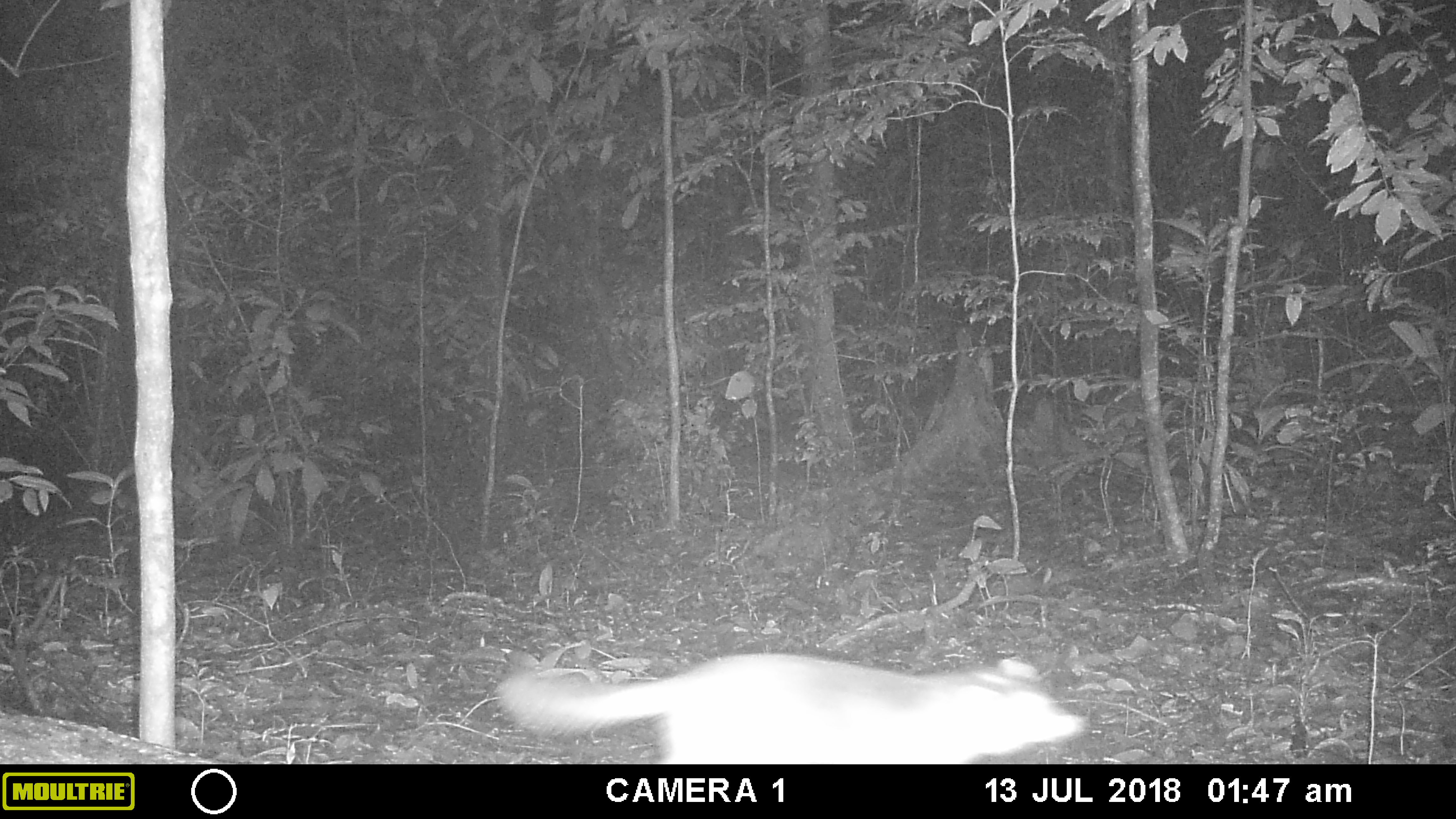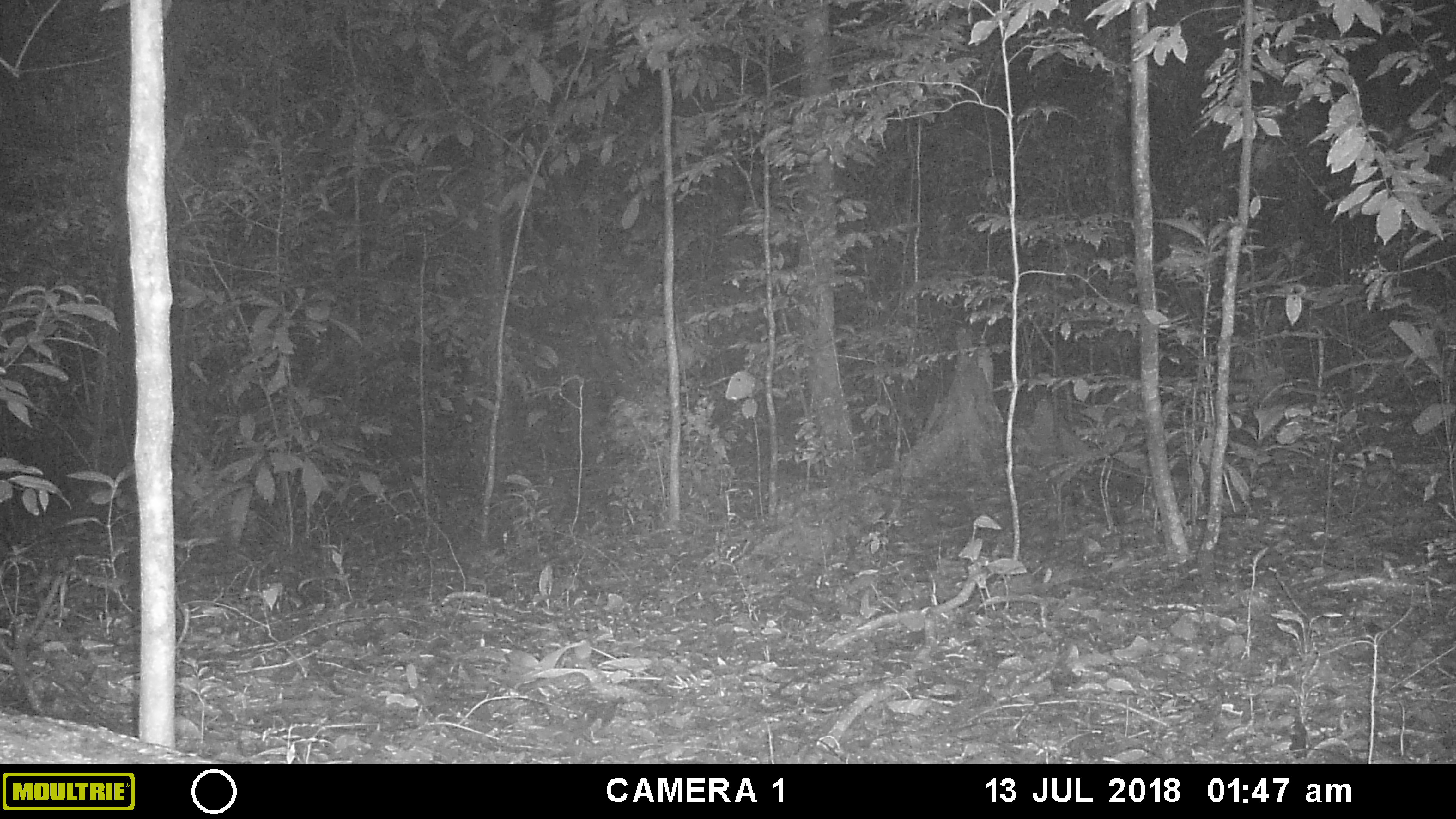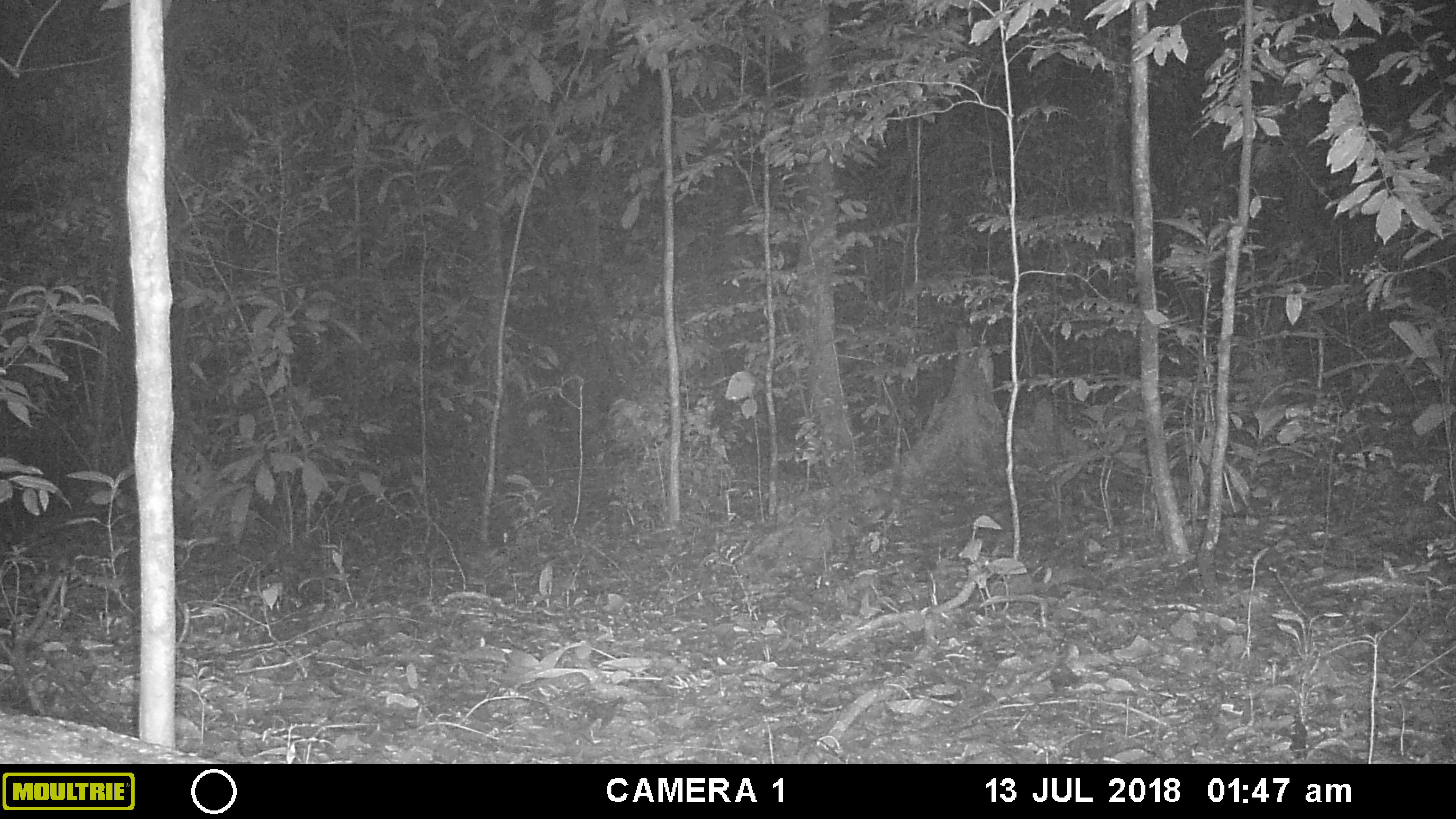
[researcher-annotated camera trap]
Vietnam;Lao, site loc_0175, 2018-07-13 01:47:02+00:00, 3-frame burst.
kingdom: Animalia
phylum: Chordata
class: Mammalia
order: Carnivora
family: Mustelidae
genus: Melogale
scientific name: Melogale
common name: ferret badger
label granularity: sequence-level